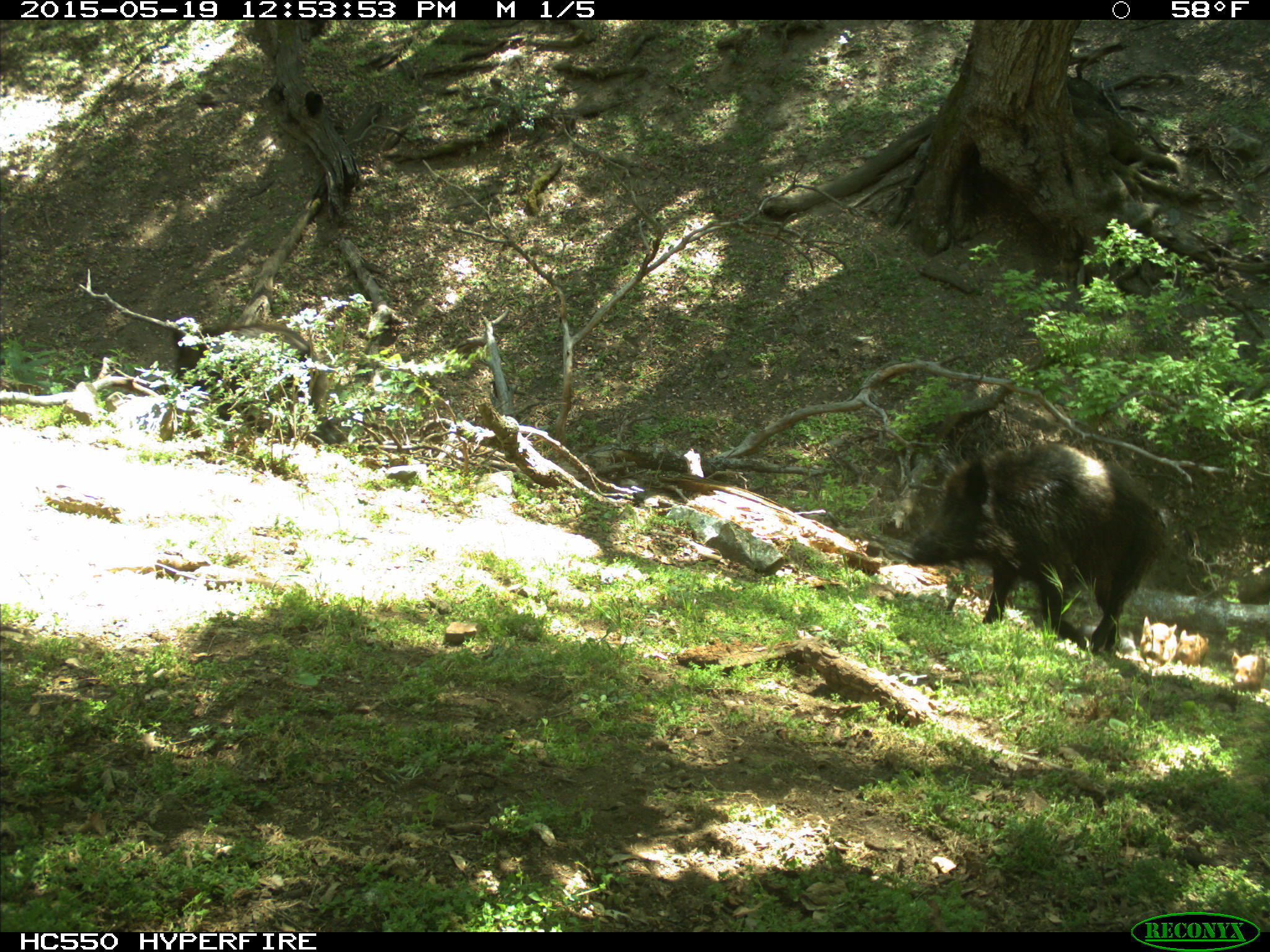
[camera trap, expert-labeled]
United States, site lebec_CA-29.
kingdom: Animalia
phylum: Chordata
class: Mammalia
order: Artiodactyla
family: Suidae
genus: Sus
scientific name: Sus scrofa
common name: wild boar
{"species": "Sus scrofa (wild boar)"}